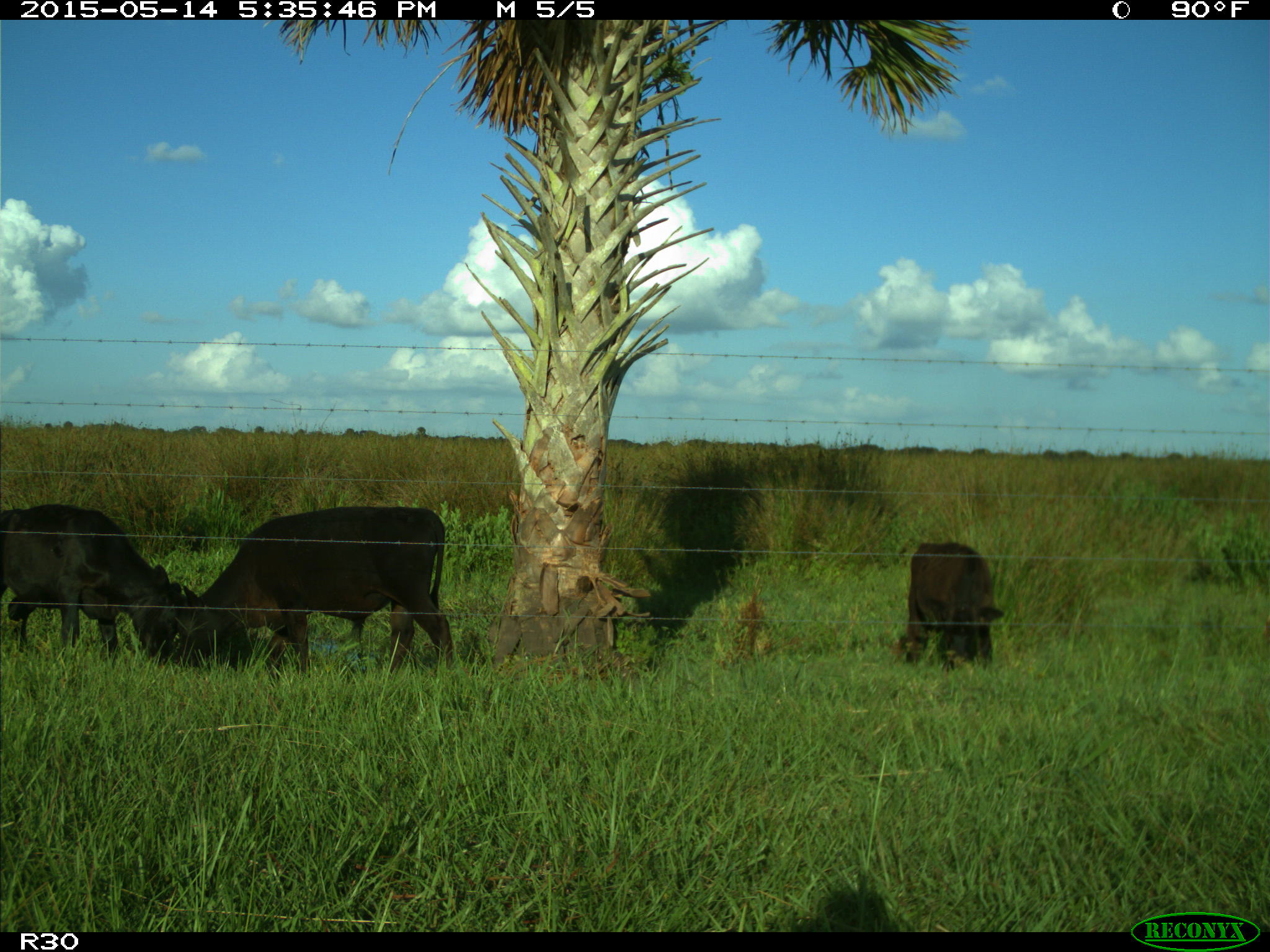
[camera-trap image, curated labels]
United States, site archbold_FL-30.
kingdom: Animalia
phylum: Chordata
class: Mammalia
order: Artiodactyla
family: Bovidae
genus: Bos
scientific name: Bos taurus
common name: domestic cow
Bos taurus (domestic cow).